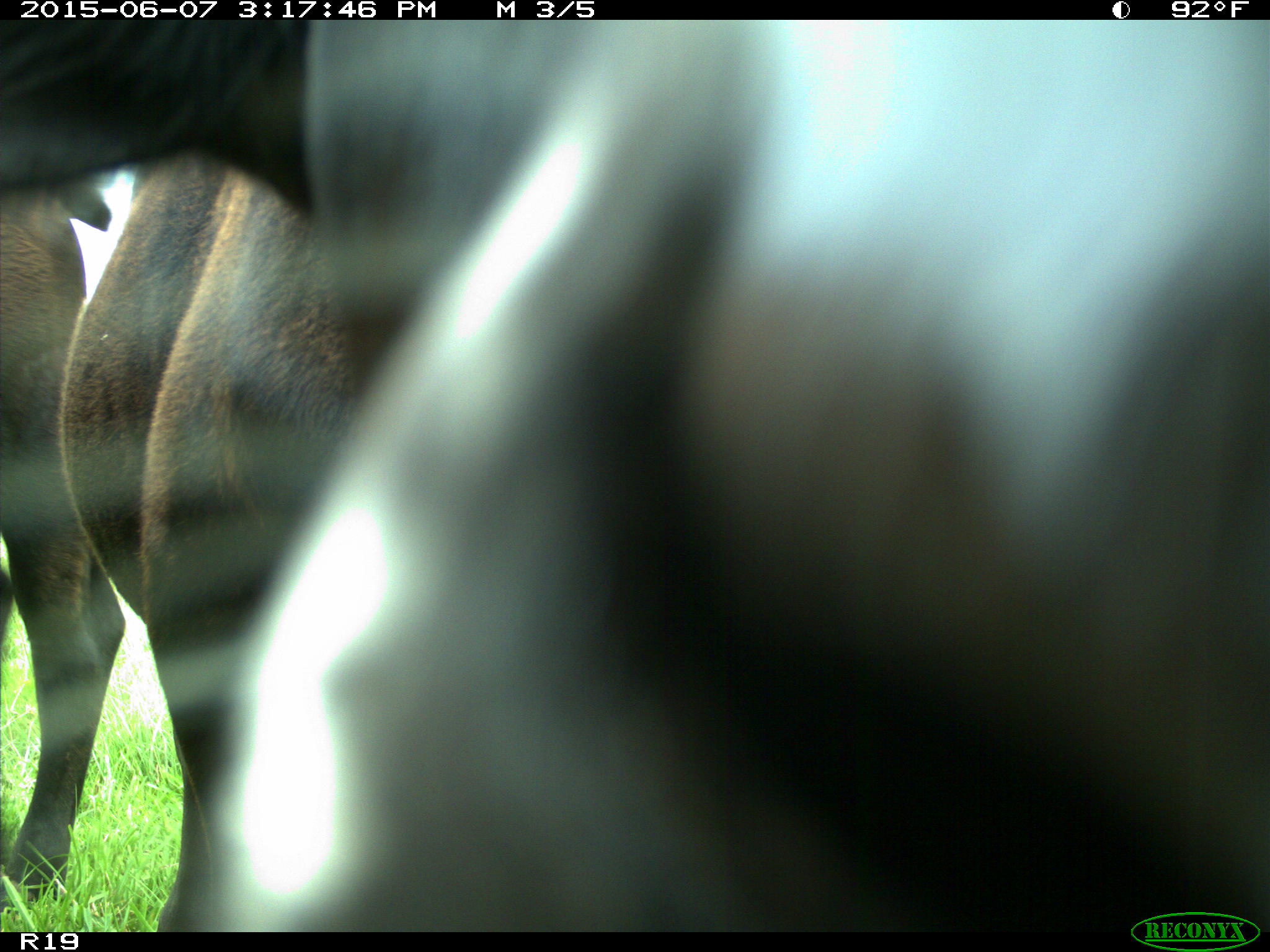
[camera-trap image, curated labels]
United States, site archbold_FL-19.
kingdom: Animalia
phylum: Chordata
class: Mammalia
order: Artiodactyla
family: Bovidae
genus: Bos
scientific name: Bos taurus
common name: domestic cow